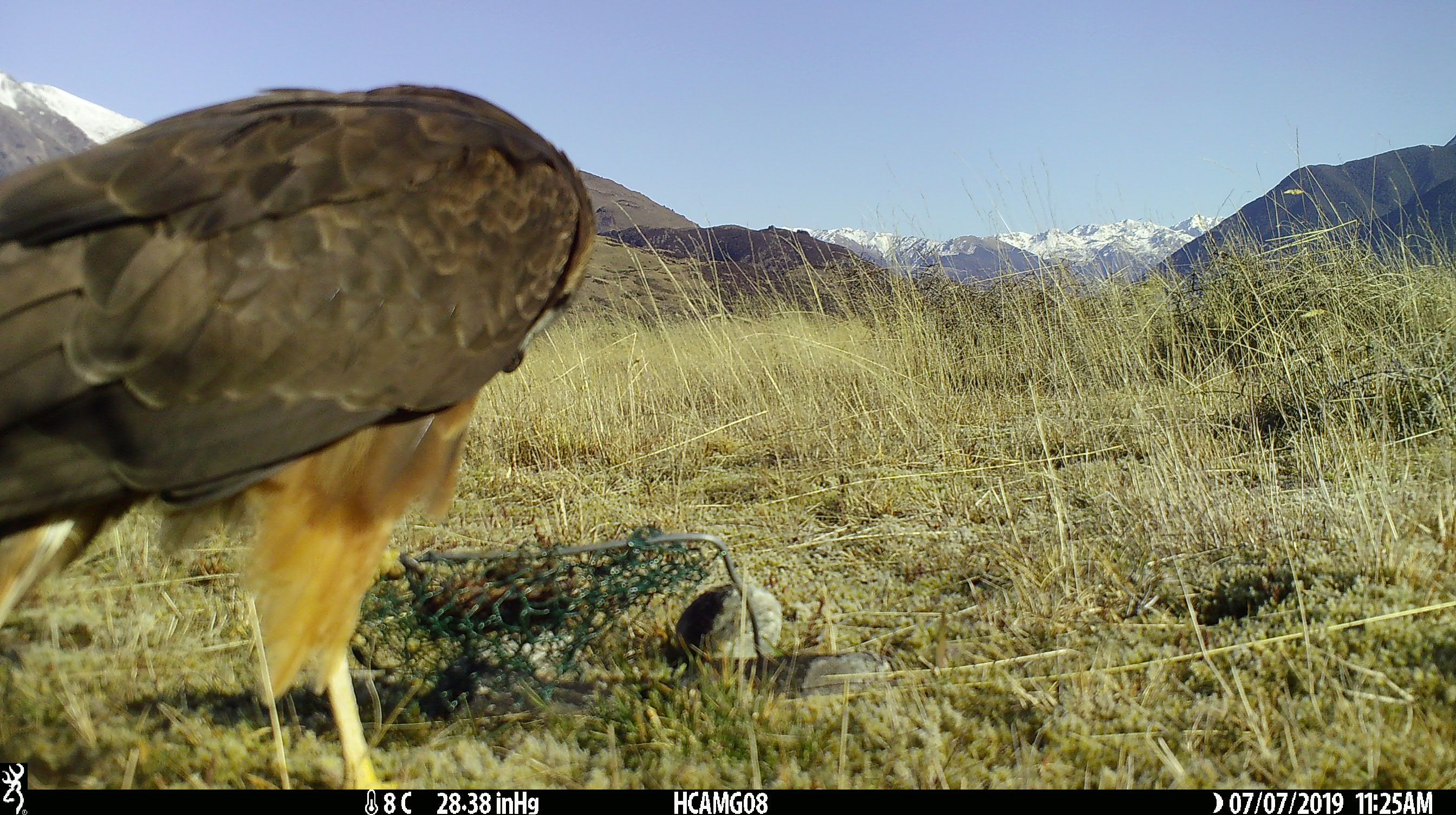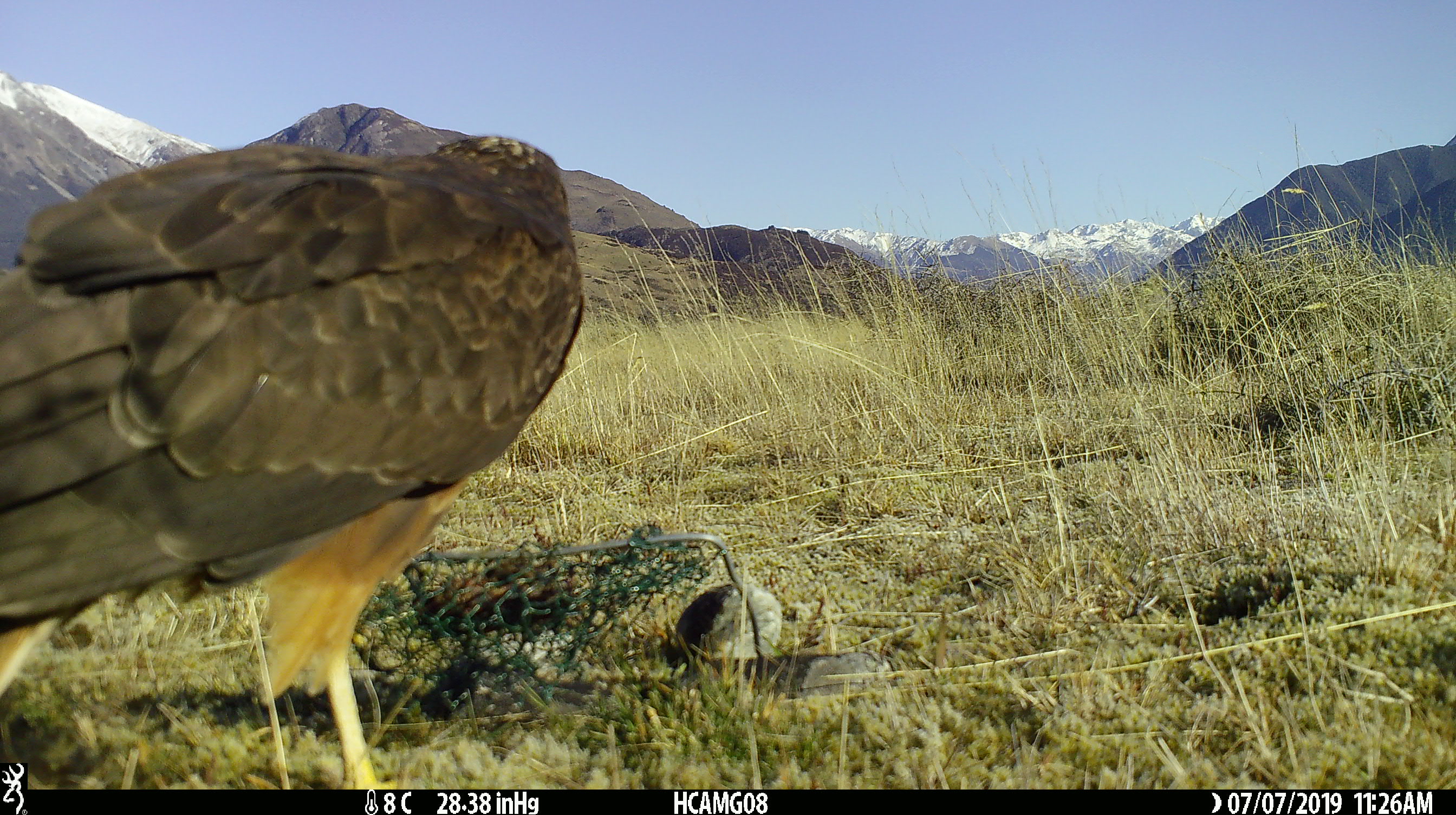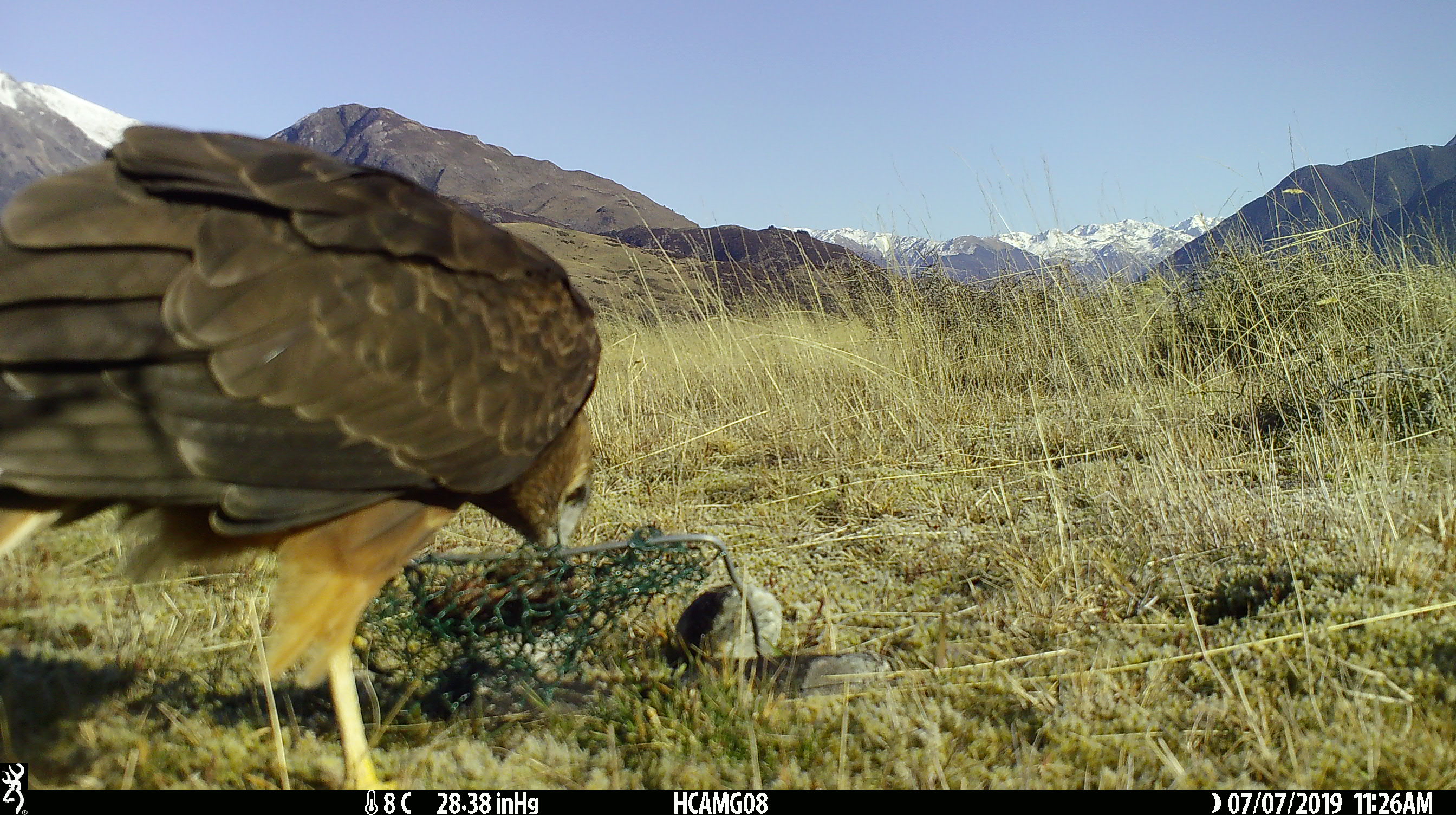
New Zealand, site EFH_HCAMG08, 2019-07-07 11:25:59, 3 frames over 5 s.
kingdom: Animalia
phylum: Chordata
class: Aves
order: Accipitriformes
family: Accipitridae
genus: Circus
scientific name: Circus approximans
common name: swamp harrier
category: harrier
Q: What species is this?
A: Harrier (swamp harrier) (Circus approximans).